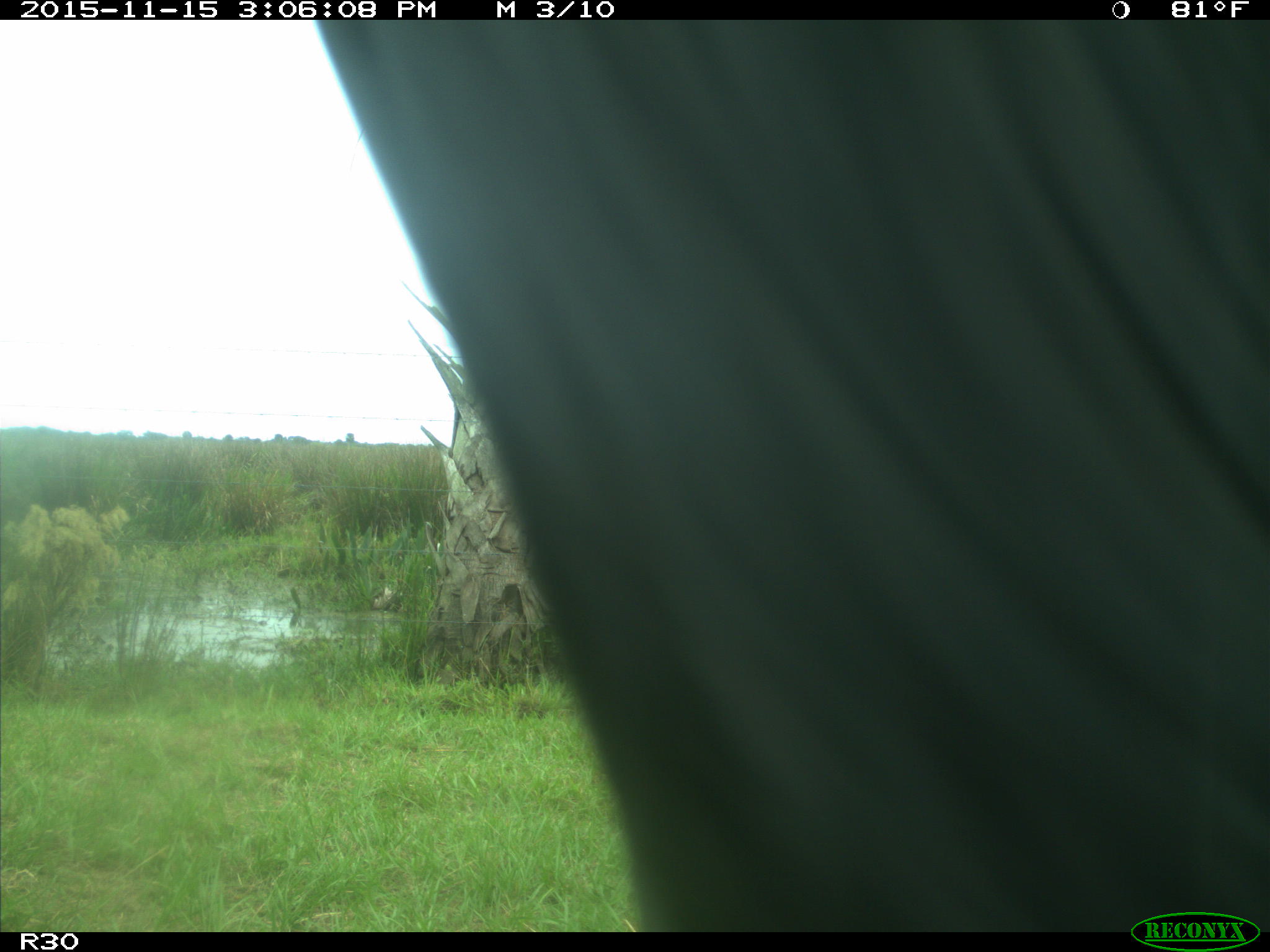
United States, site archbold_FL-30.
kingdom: Animalia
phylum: Chordata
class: Mammalia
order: Artiodactyla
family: Bovidae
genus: Bos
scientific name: Bos taurus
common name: domestic cow